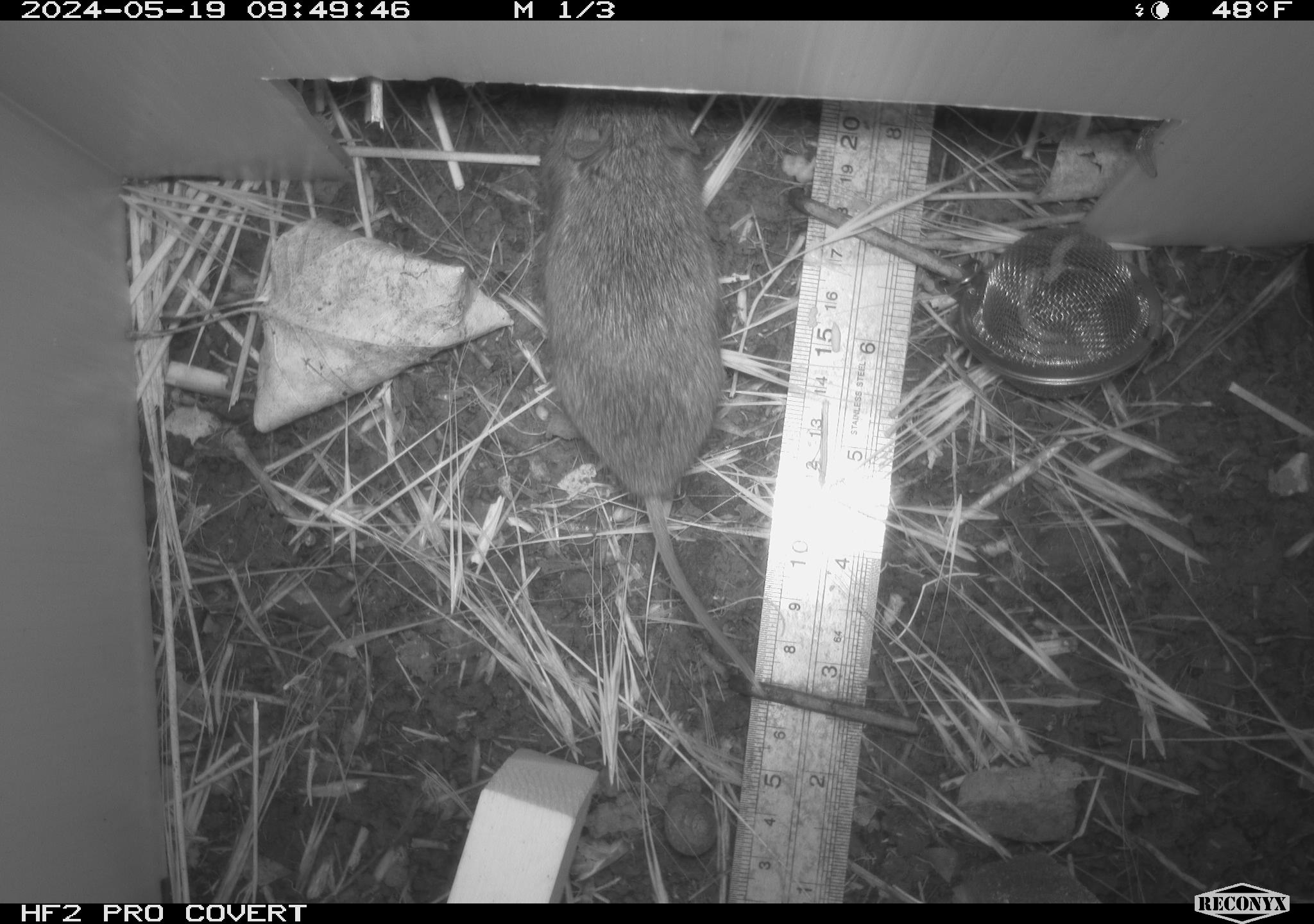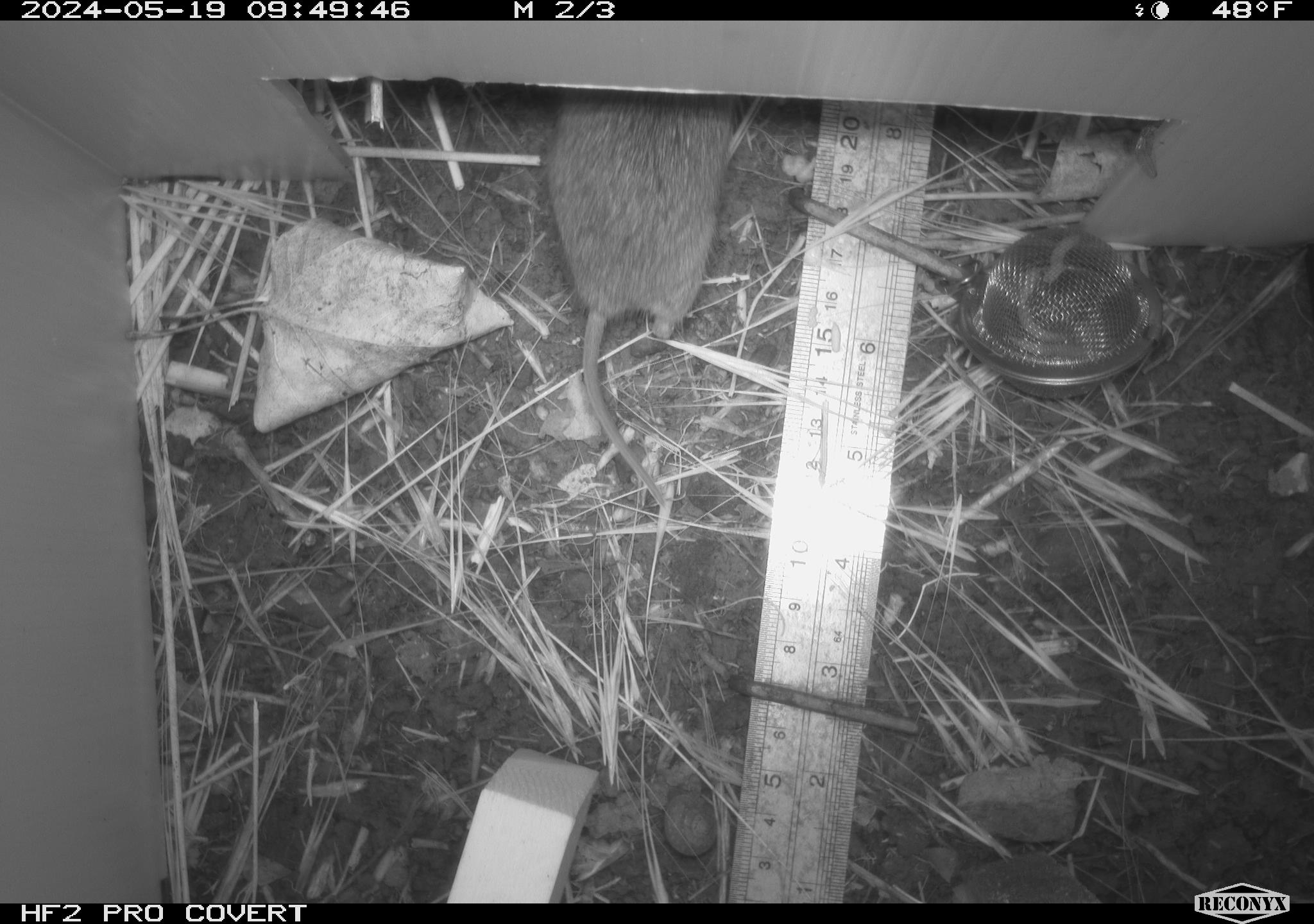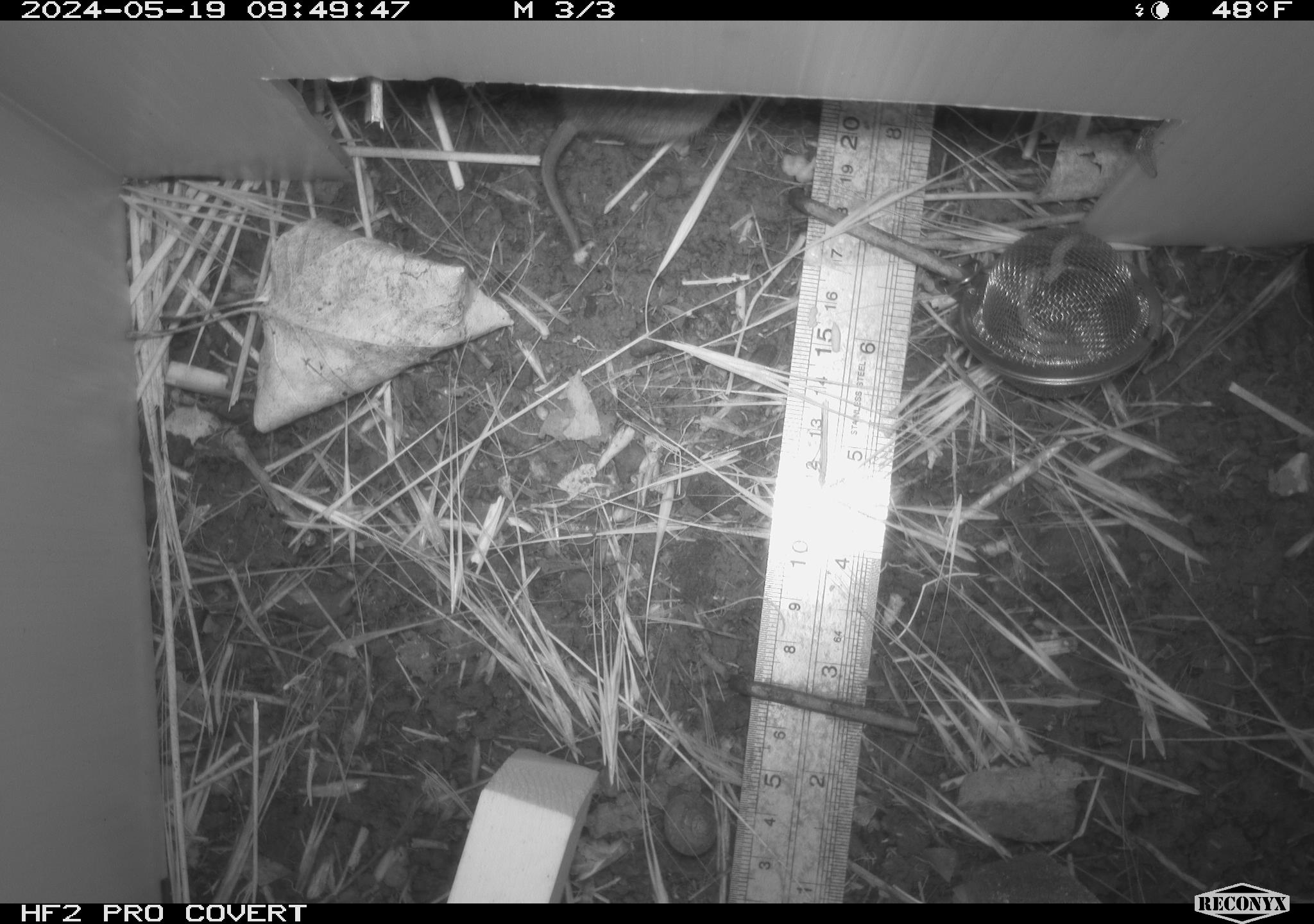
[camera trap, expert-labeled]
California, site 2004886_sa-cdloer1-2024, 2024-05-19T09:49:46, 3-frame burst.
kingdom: Animalia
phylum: Chordata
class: Mammalia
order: Rodentia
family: Cricetidae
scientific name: Arvicolinae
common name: voles, lemmings, and muskrats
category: arvicolinae subfamily